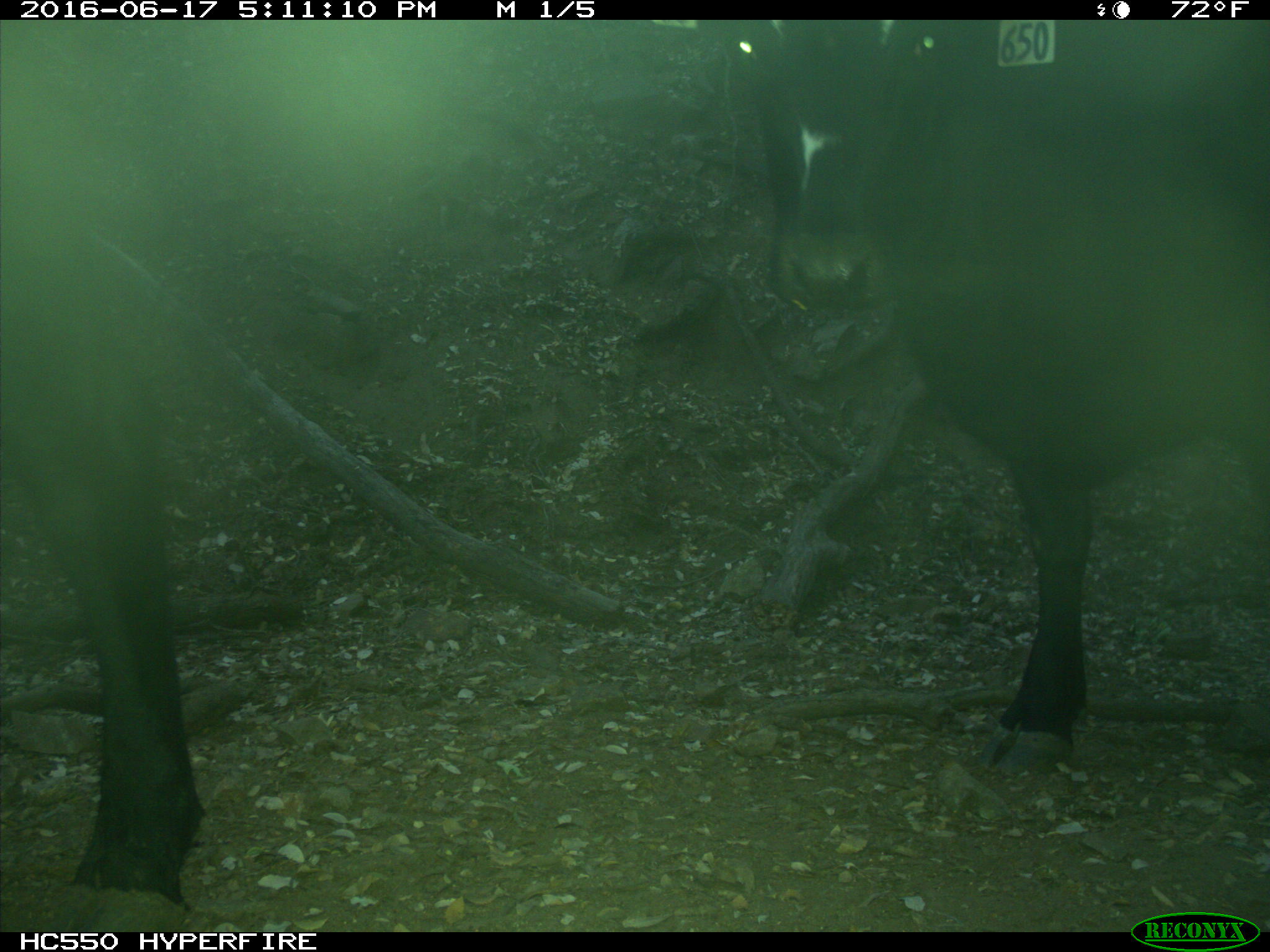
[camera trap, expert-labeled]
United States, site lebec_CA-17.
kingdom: Animalia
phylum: Chordata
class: Mammalia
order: Artiodactyla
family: Bovidae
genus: Bos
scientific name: Bos taurus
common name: domestic cow